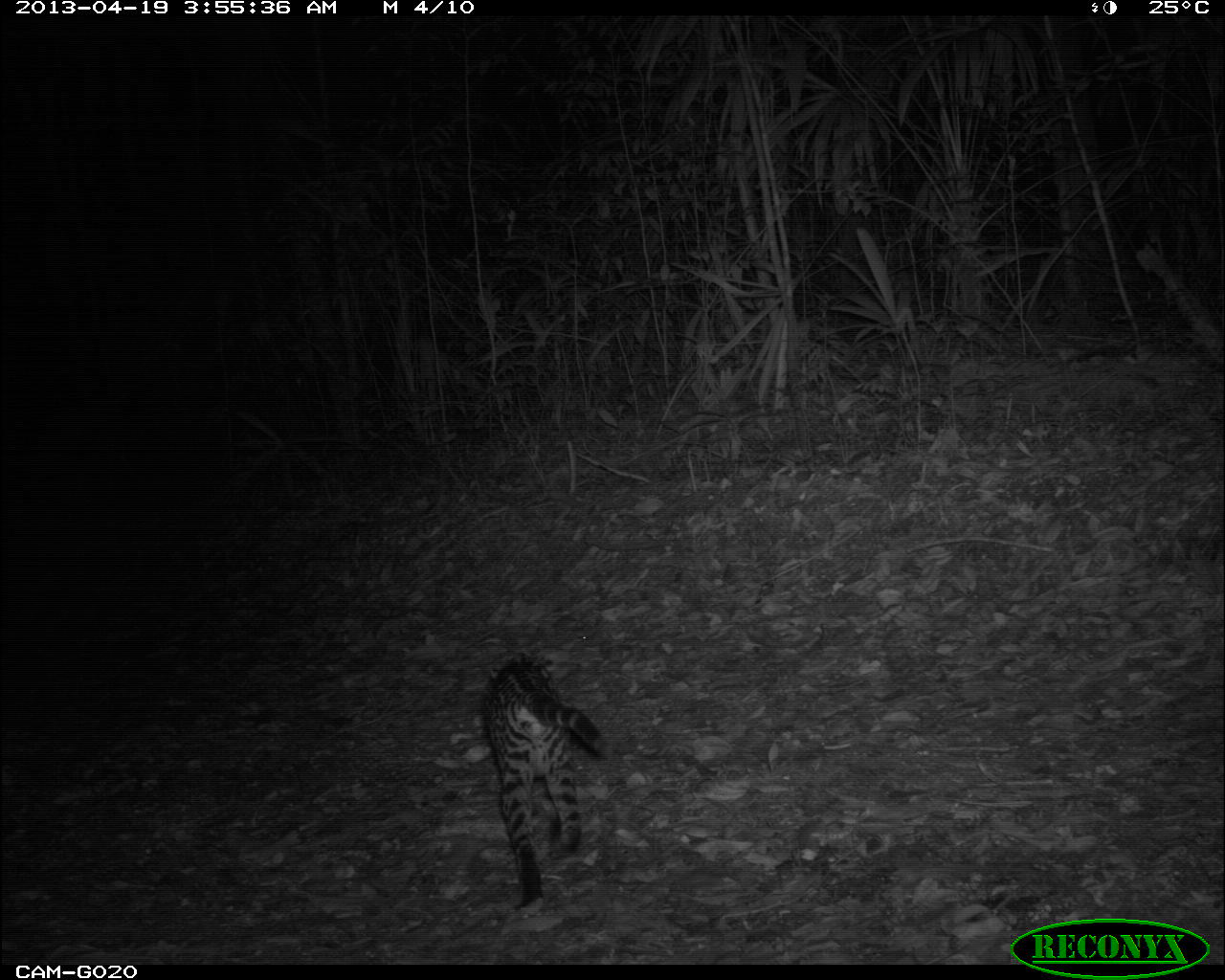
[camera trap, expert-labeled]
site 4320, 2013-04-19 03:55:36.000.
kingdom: Animalia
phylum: Chordata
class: Mammalia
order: Carnivora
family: Felidae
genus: Leopardus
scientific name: Leopardus pardalis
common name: ocelot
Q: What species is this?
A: Leopardus pardalis (ocelot).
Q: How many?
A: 1.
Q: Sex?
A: Female.